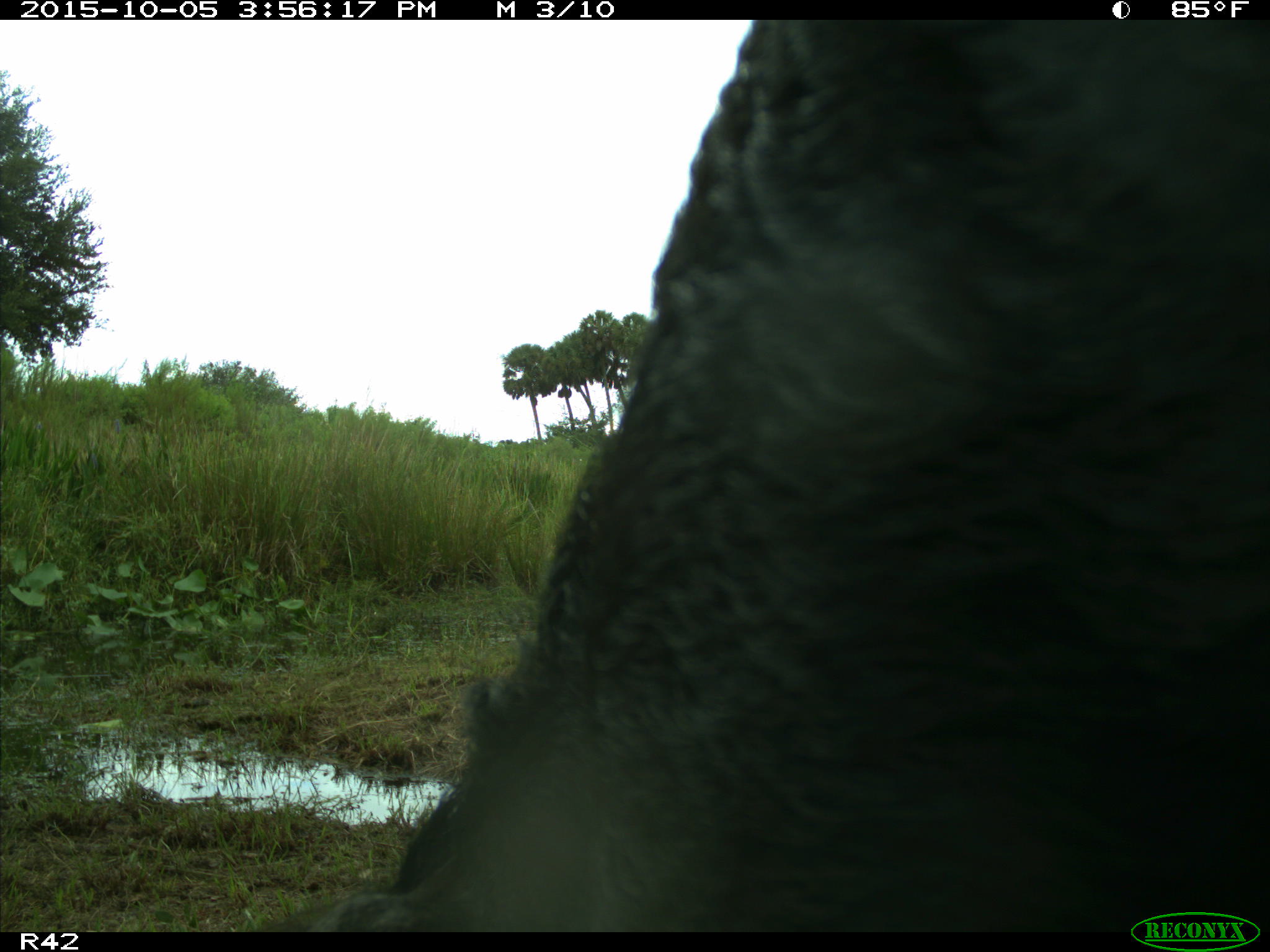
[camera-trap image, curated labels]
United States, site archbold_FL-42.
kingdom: Animalia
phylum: Chordata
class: Mammalia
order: Artiodactyla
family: Suidae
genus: Sus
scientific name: Sus scrofa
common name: wild boar